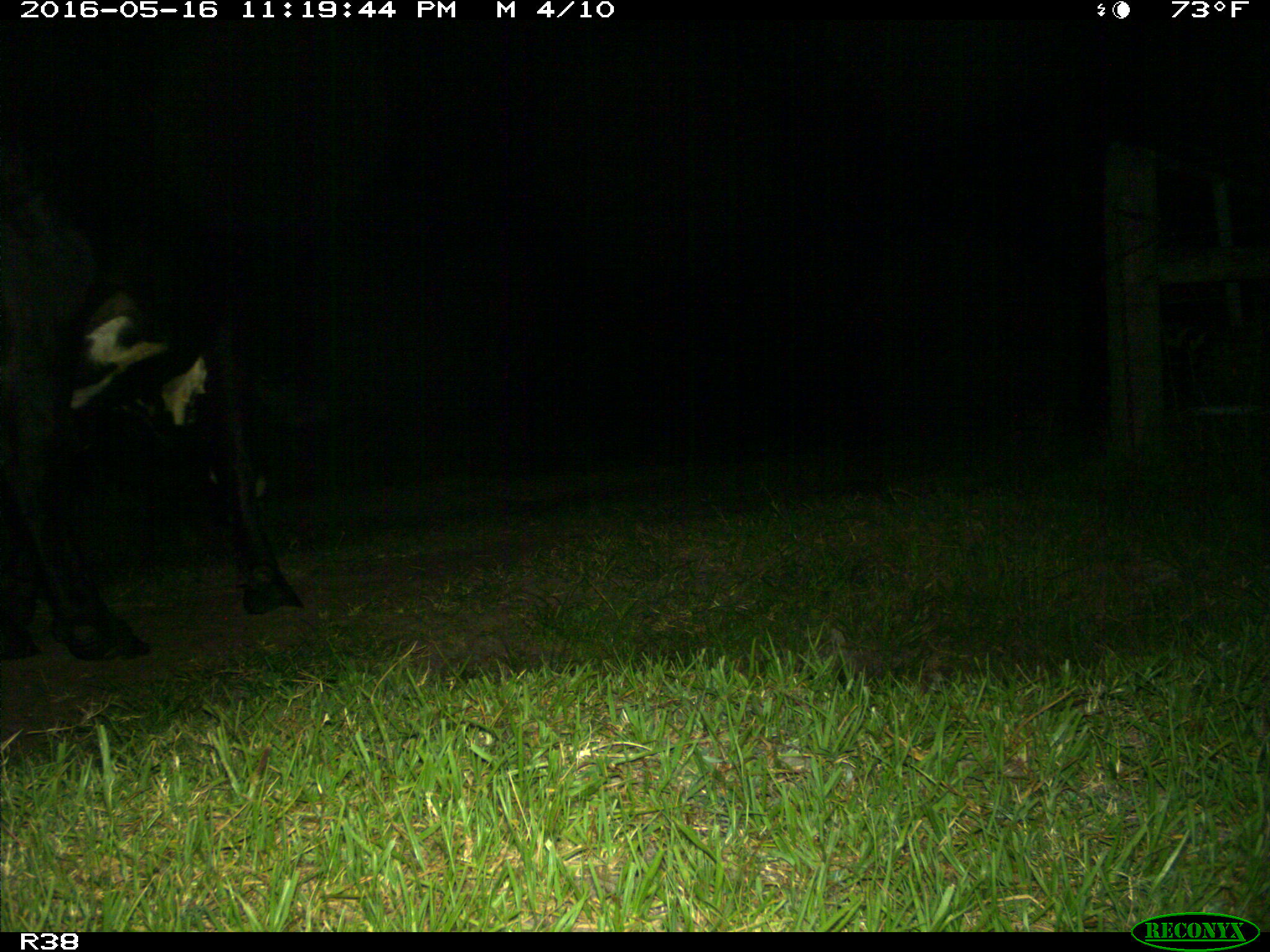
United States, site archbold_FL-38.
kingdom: Animalia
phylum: Chordata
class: Mammalia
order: Artiodactyla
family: Bovidae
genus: Bos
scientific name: Bos taurus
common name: domestic cow